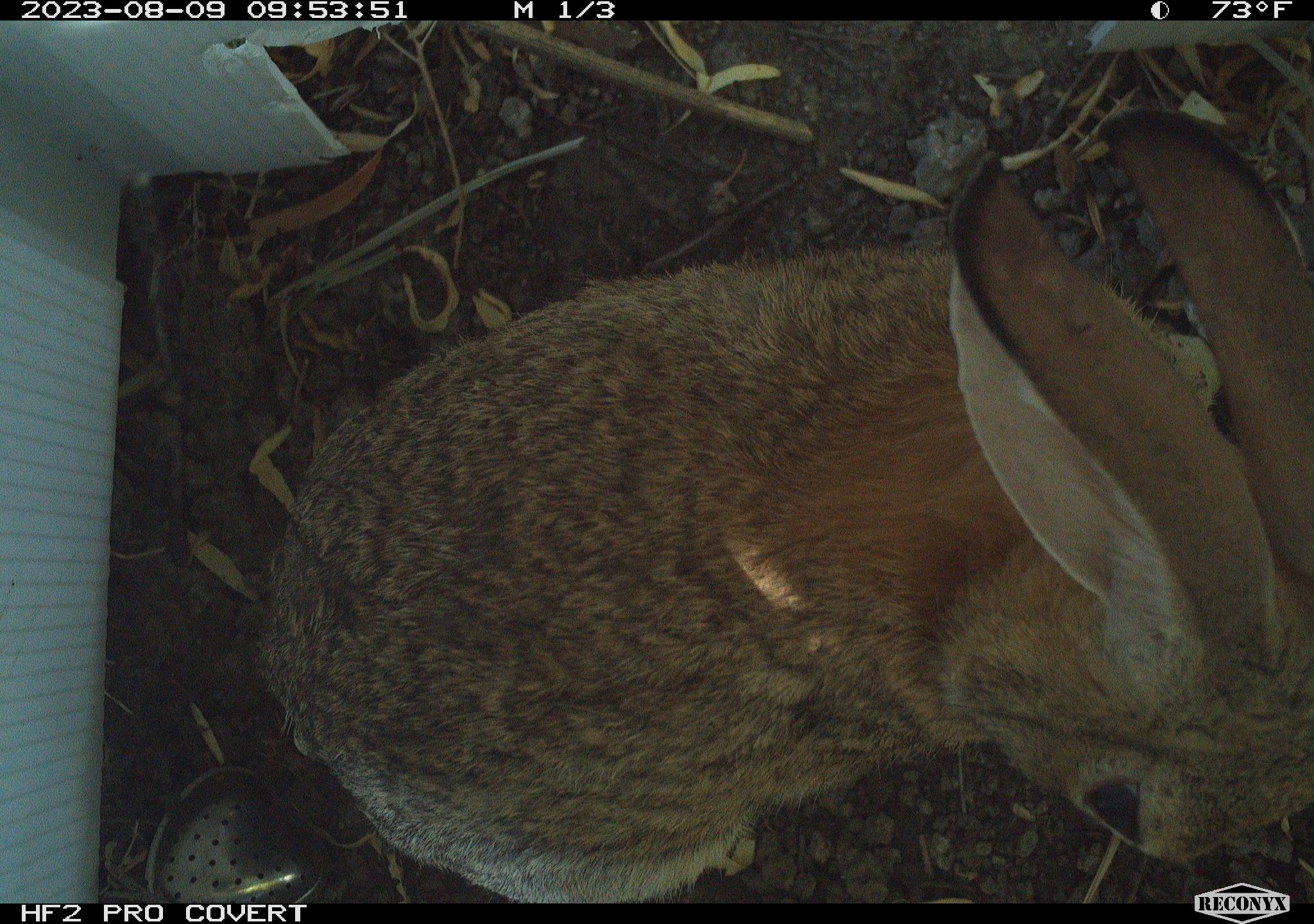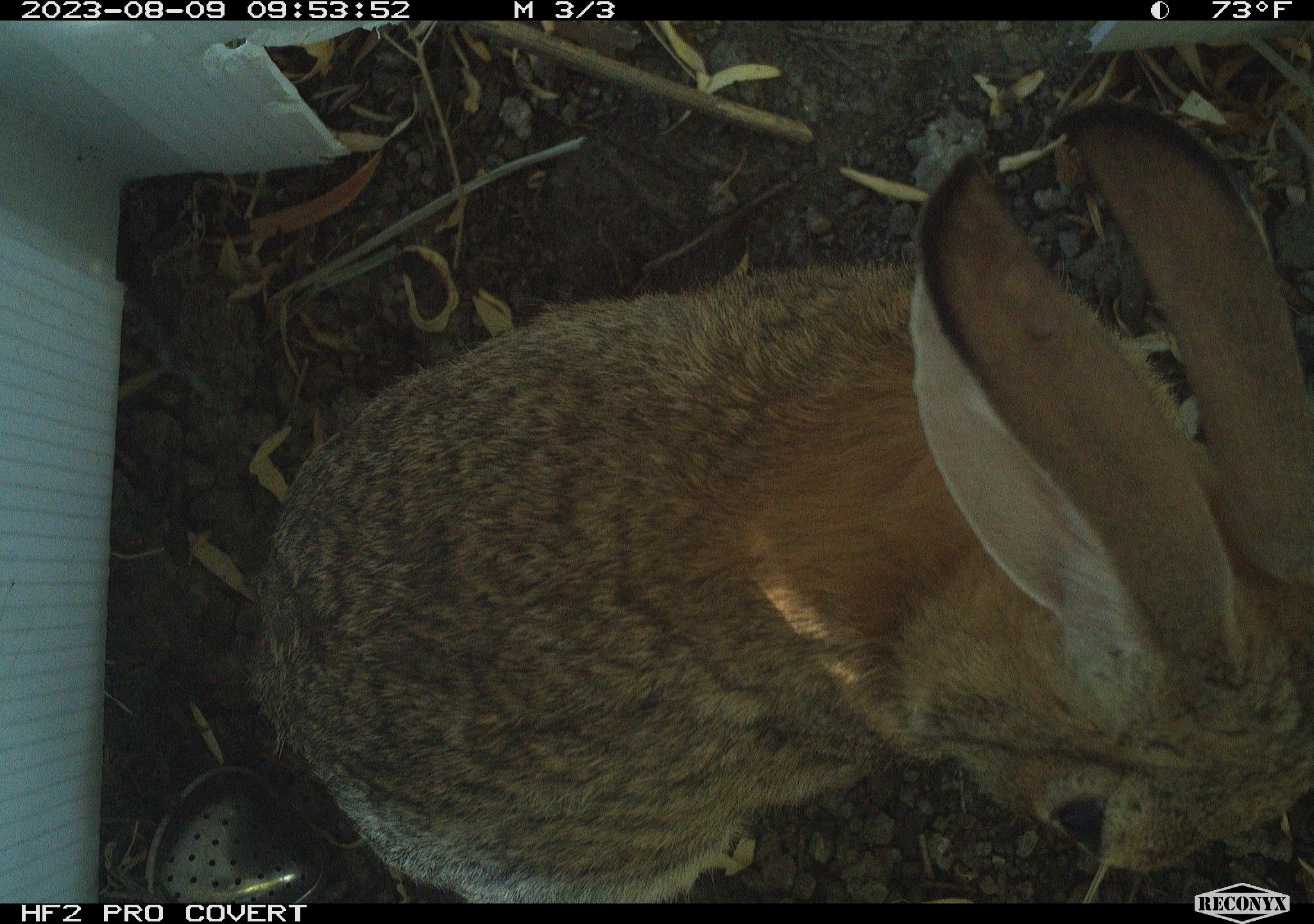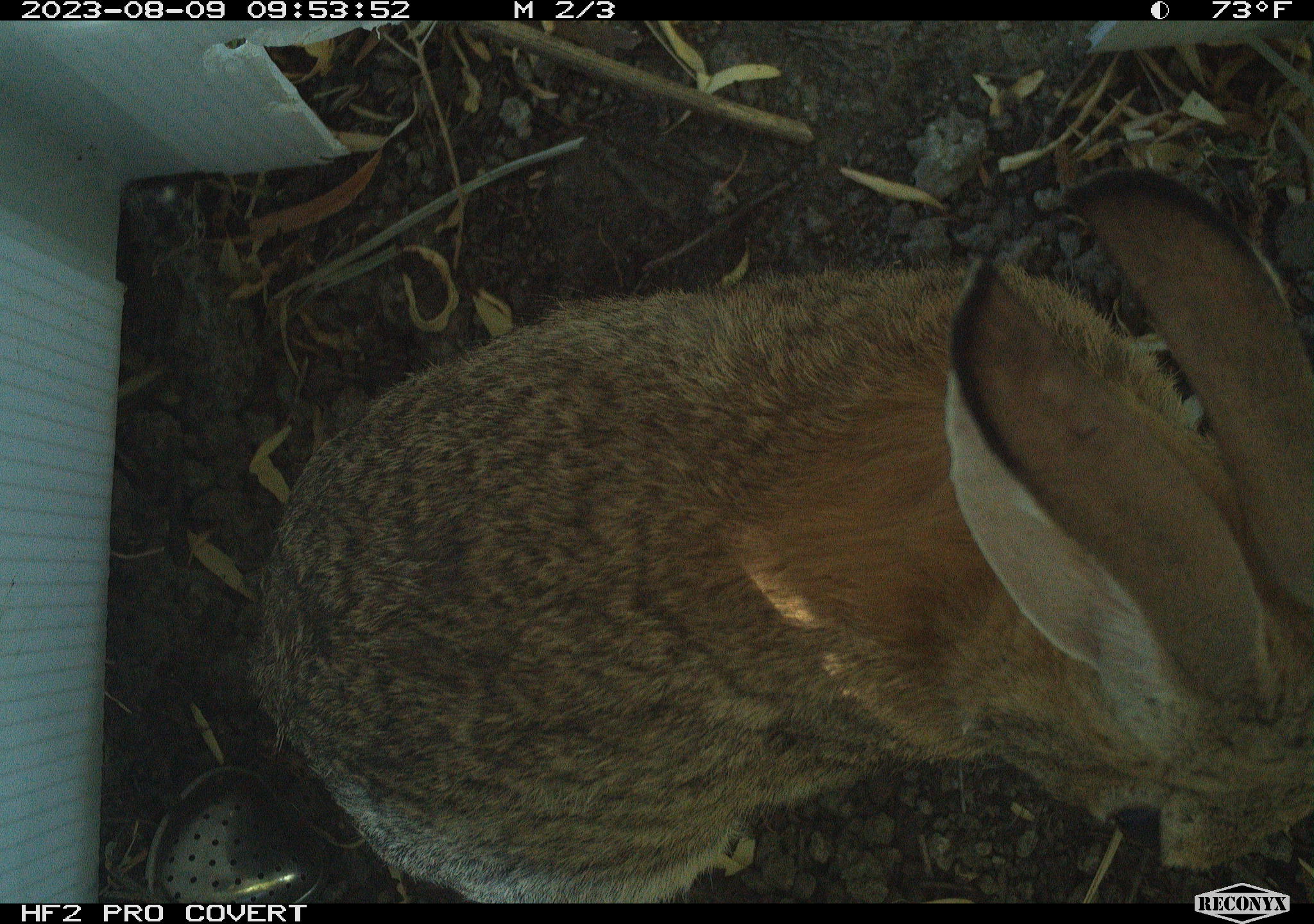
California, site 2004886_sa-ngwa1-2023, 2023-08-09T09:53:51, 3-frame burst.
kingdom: Animalia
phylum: Chordata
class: Mammalia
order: Lagomorpha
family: Leporidae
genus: Sylvilagus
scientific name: Sylvilagus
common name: cottontail rabbits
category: sylvilagus species